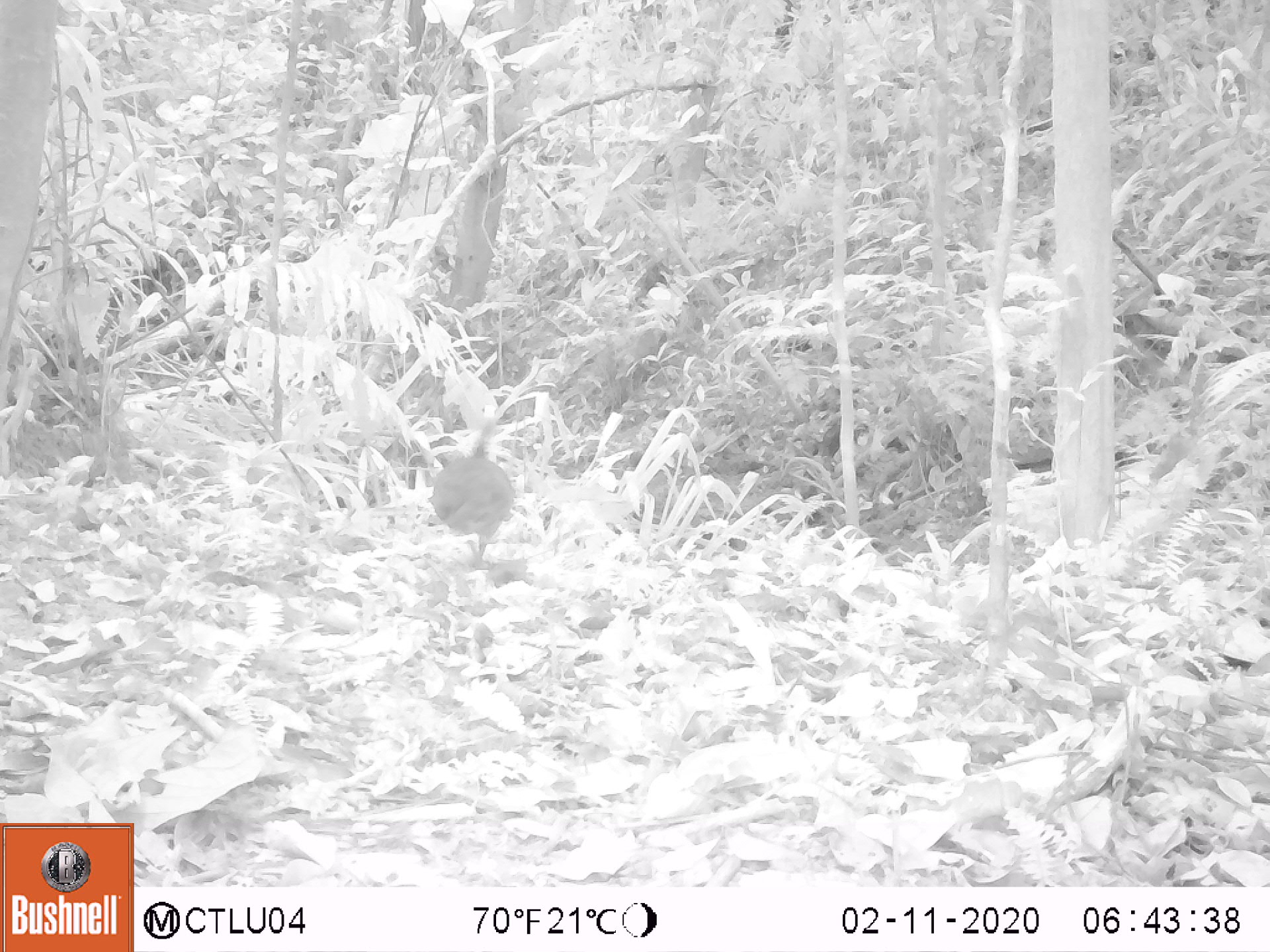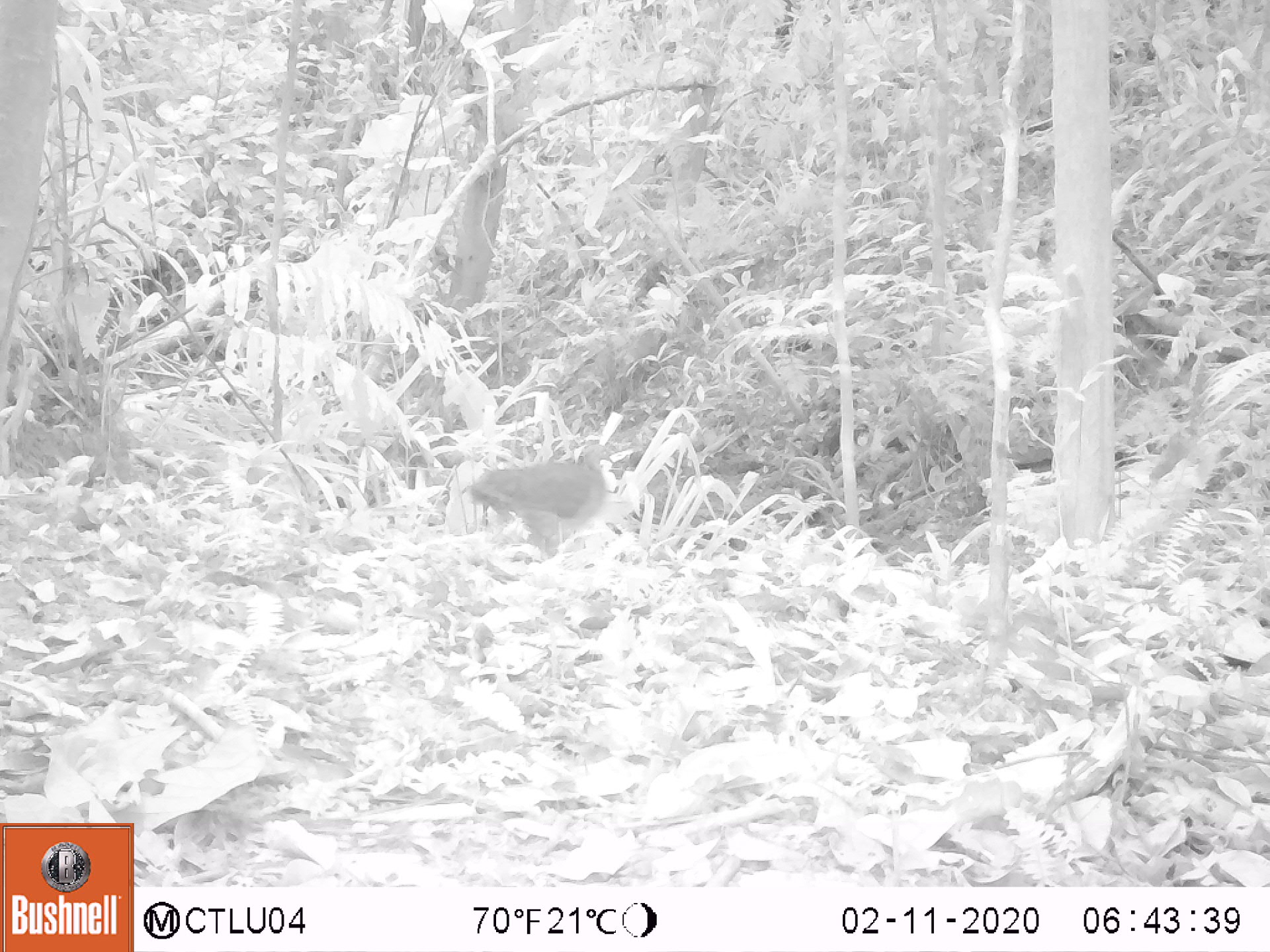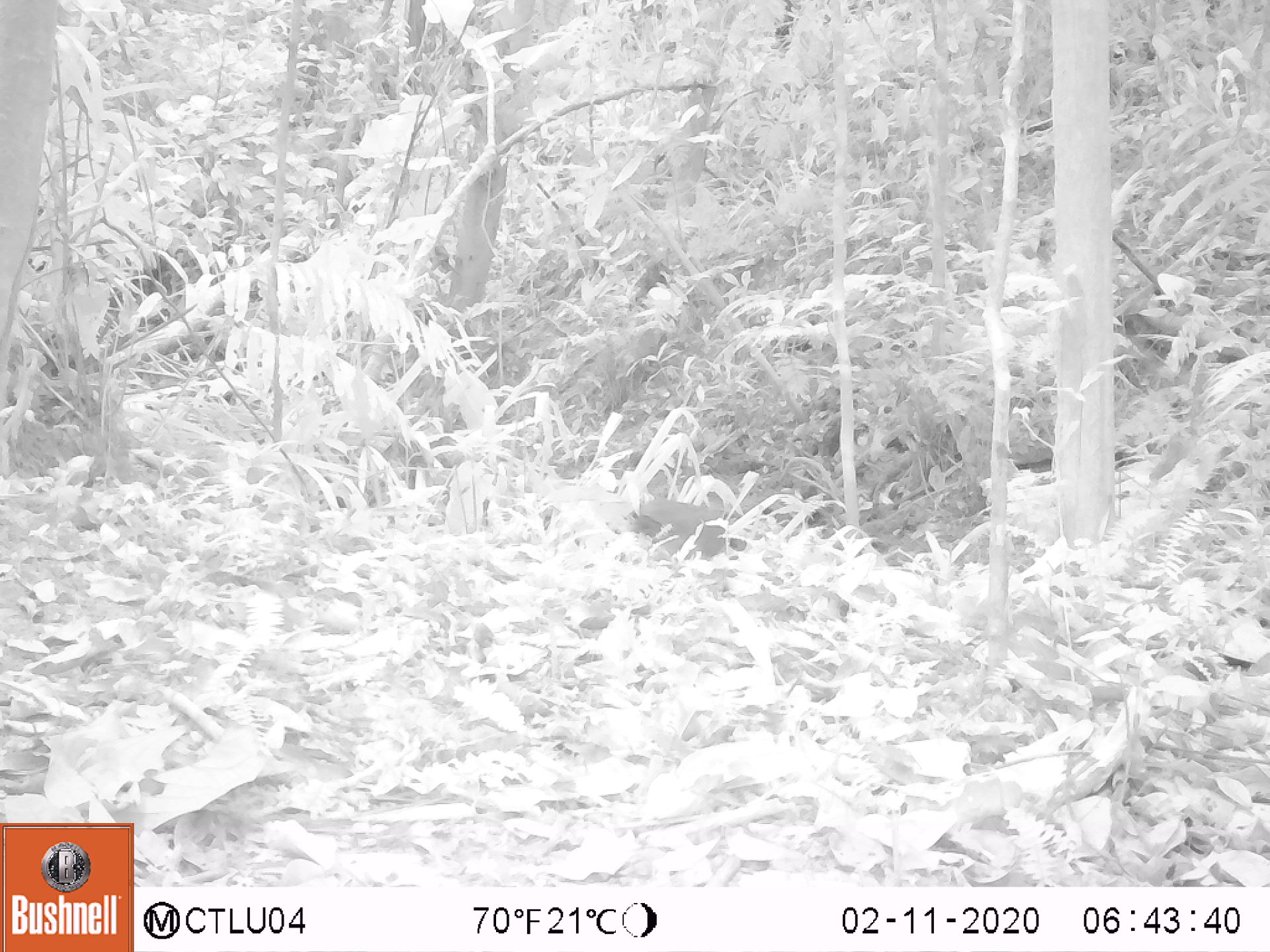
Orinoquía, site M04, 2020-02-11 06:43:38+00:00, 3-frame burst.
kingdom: Animalia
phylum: Chordata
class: Aves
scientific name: Aves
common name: bird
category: unknown bird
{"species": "unknown bird (bird) (Aves)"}